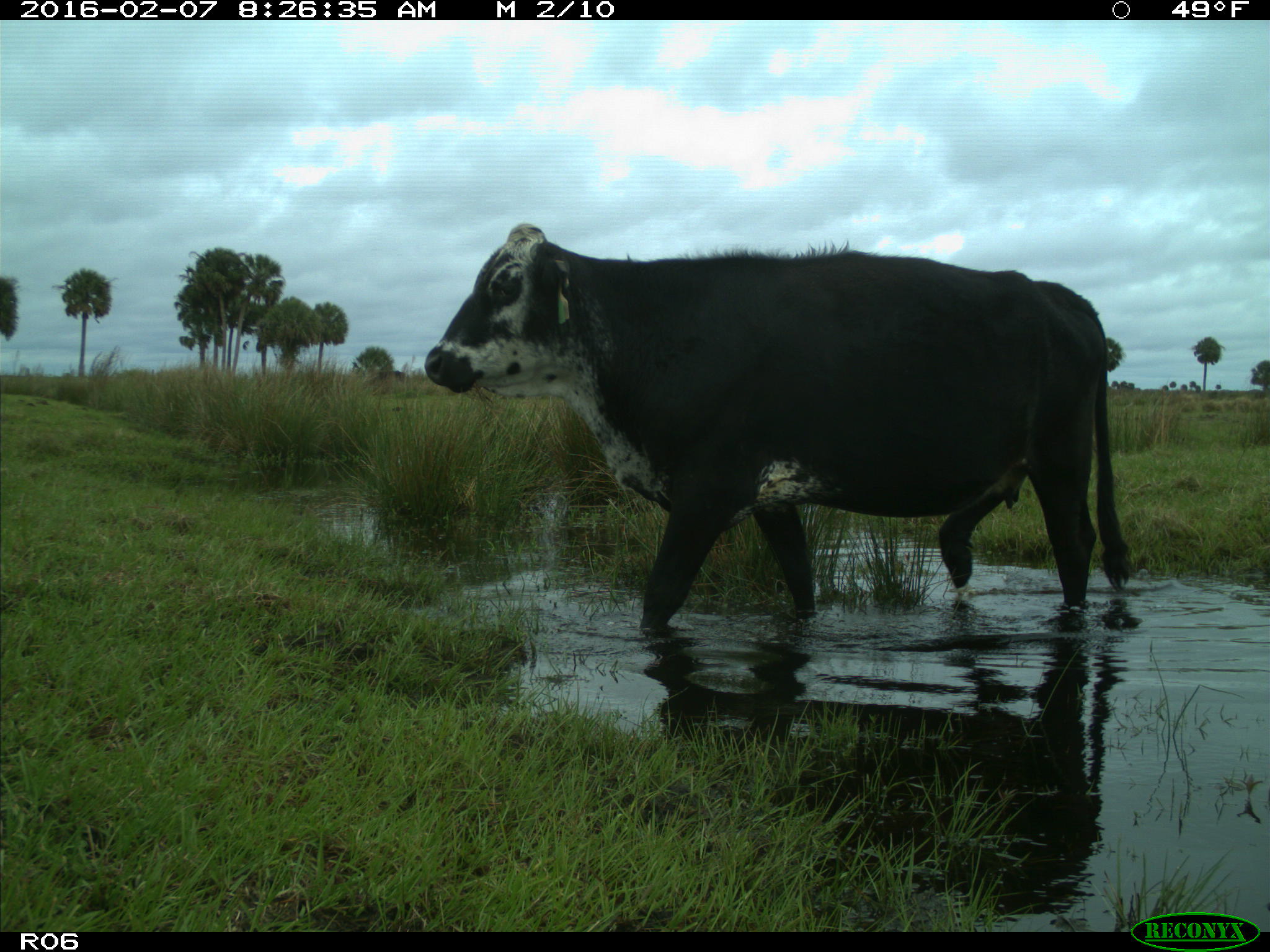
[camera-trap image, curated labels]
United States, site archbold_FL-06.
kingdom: Animalia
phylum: Chordata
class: Mammalia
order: Artiodactyla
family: Bovidae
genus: Bos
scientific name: Bos taurus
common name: domestic cow